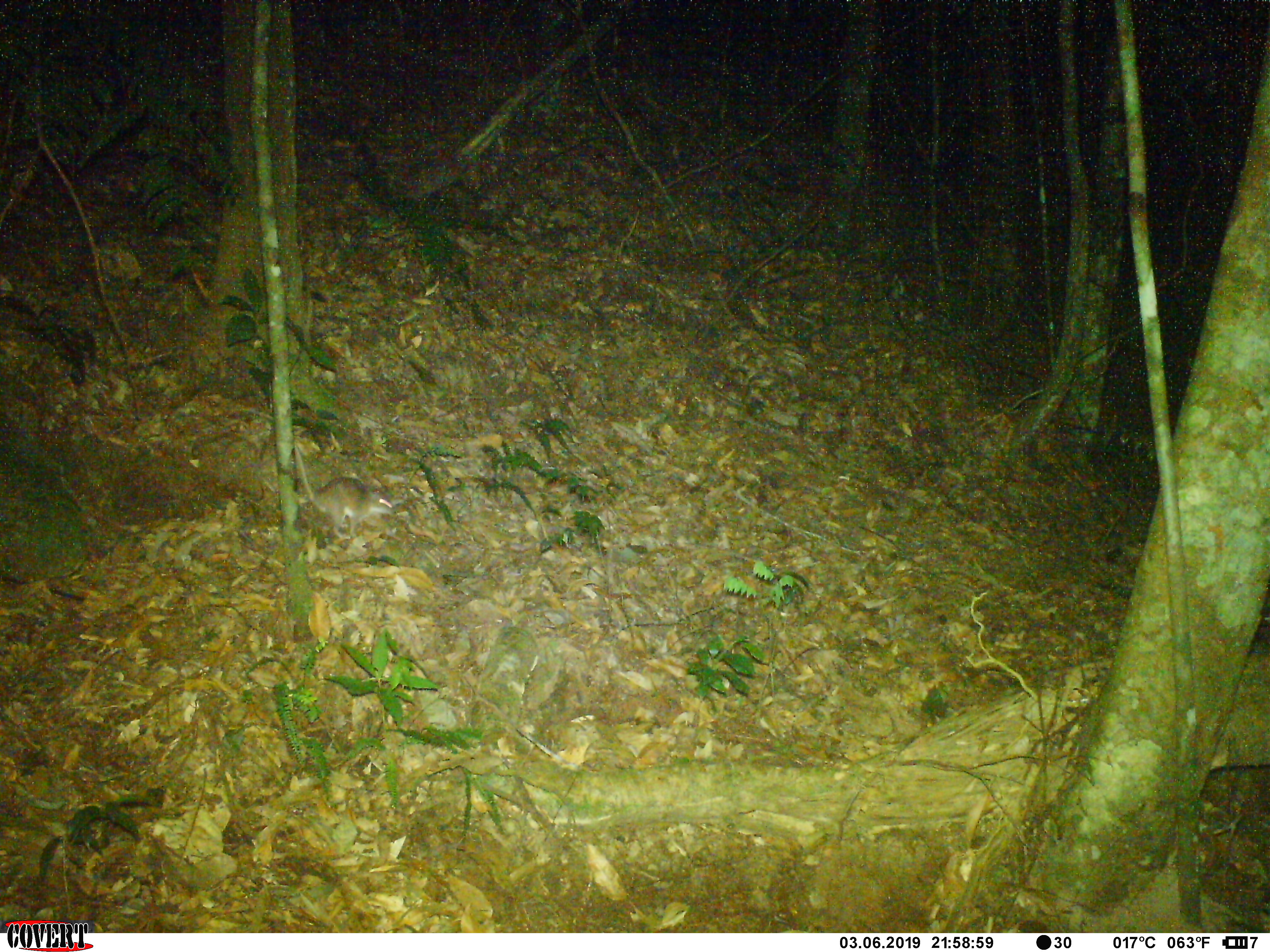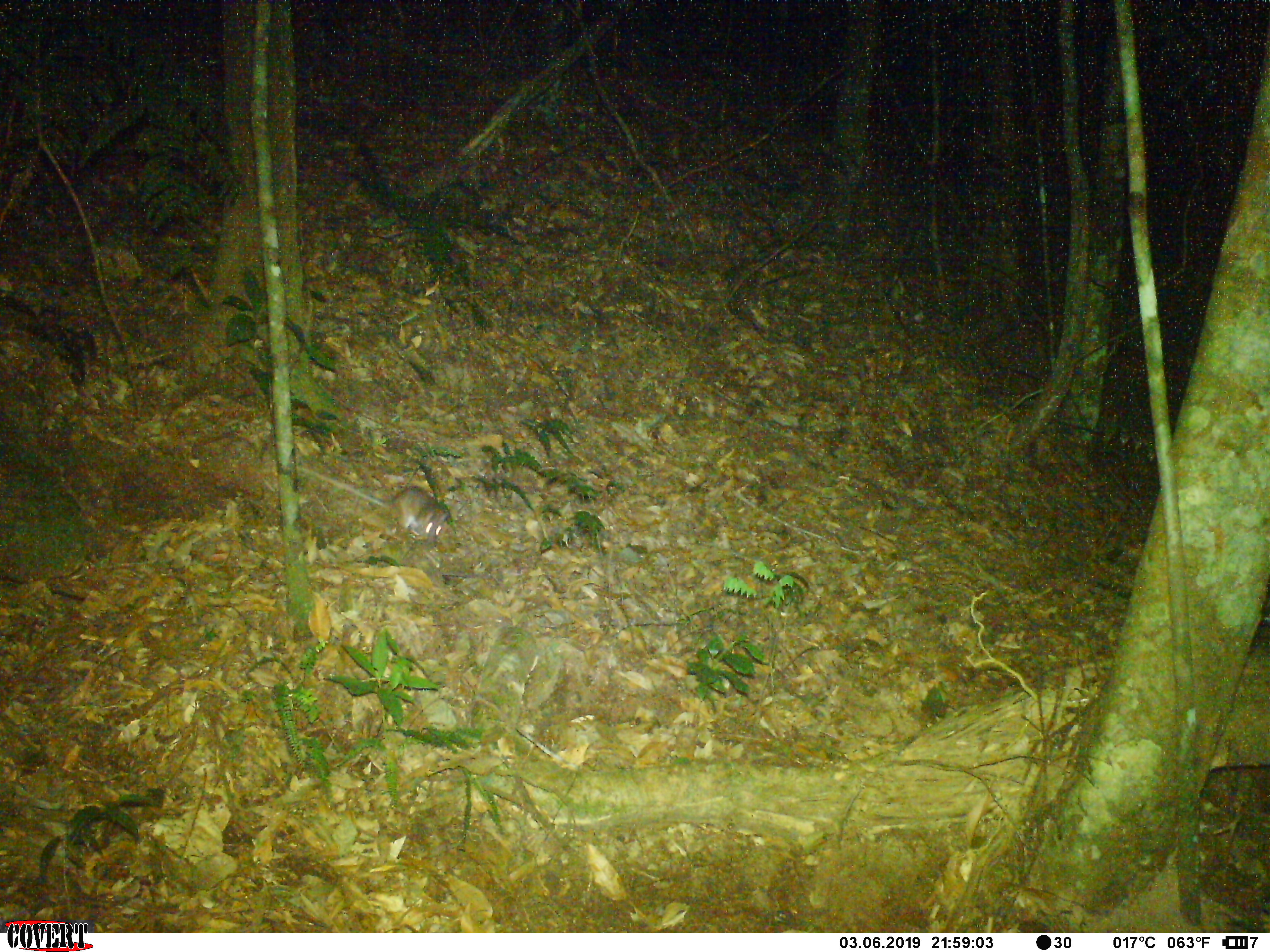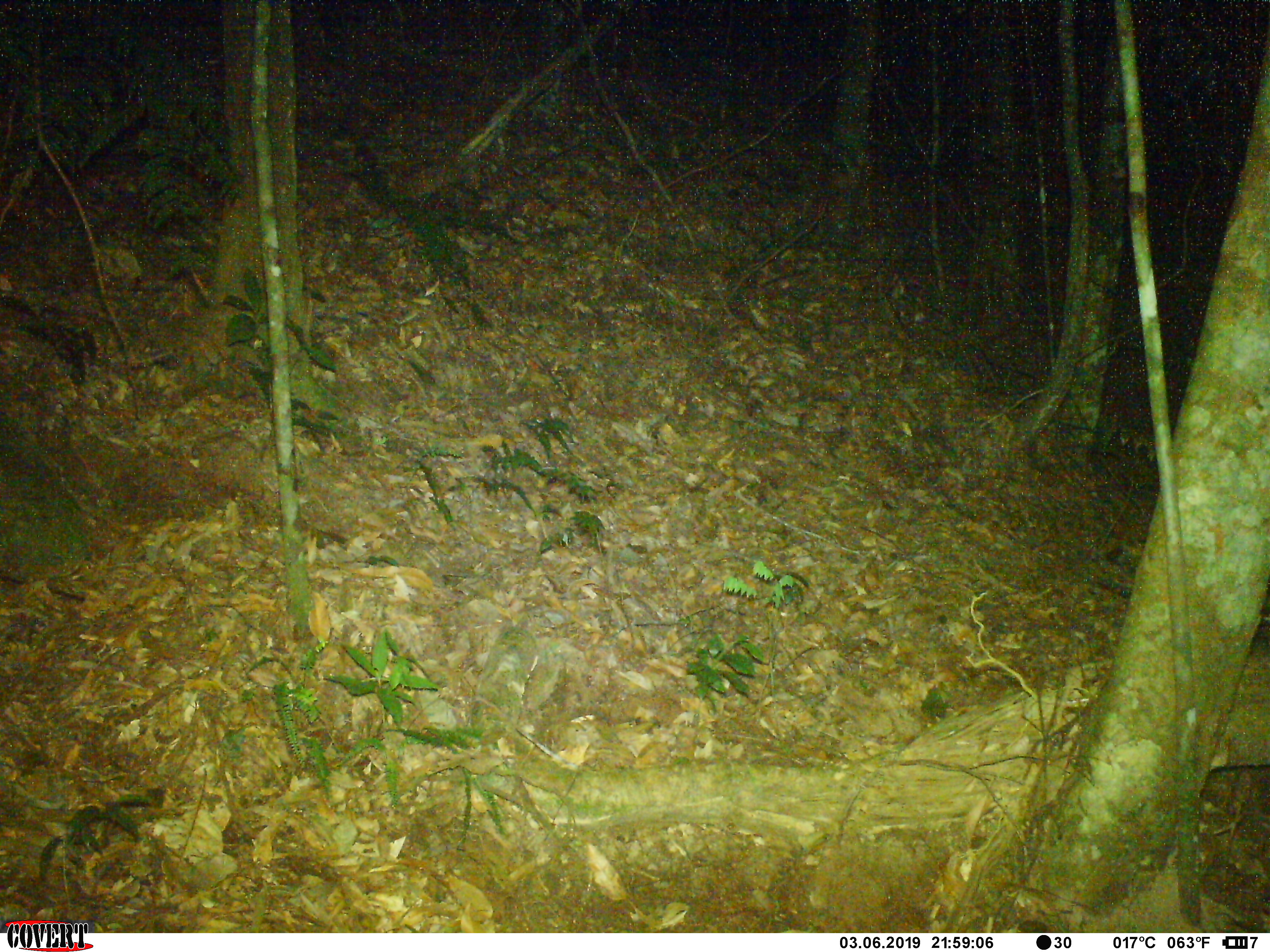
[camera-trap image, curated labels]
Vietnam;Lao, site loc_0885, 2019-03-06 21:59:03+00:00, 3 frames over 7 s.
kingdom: Animalia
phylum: Chordata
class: Mammalia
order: Rodentia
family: Muridae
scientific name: Muridae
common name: old-world mice and rats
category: unidentified murid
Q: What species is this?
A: Unidentified murid (old-world mice and rats) (Muridae).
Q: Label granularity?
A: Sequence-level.